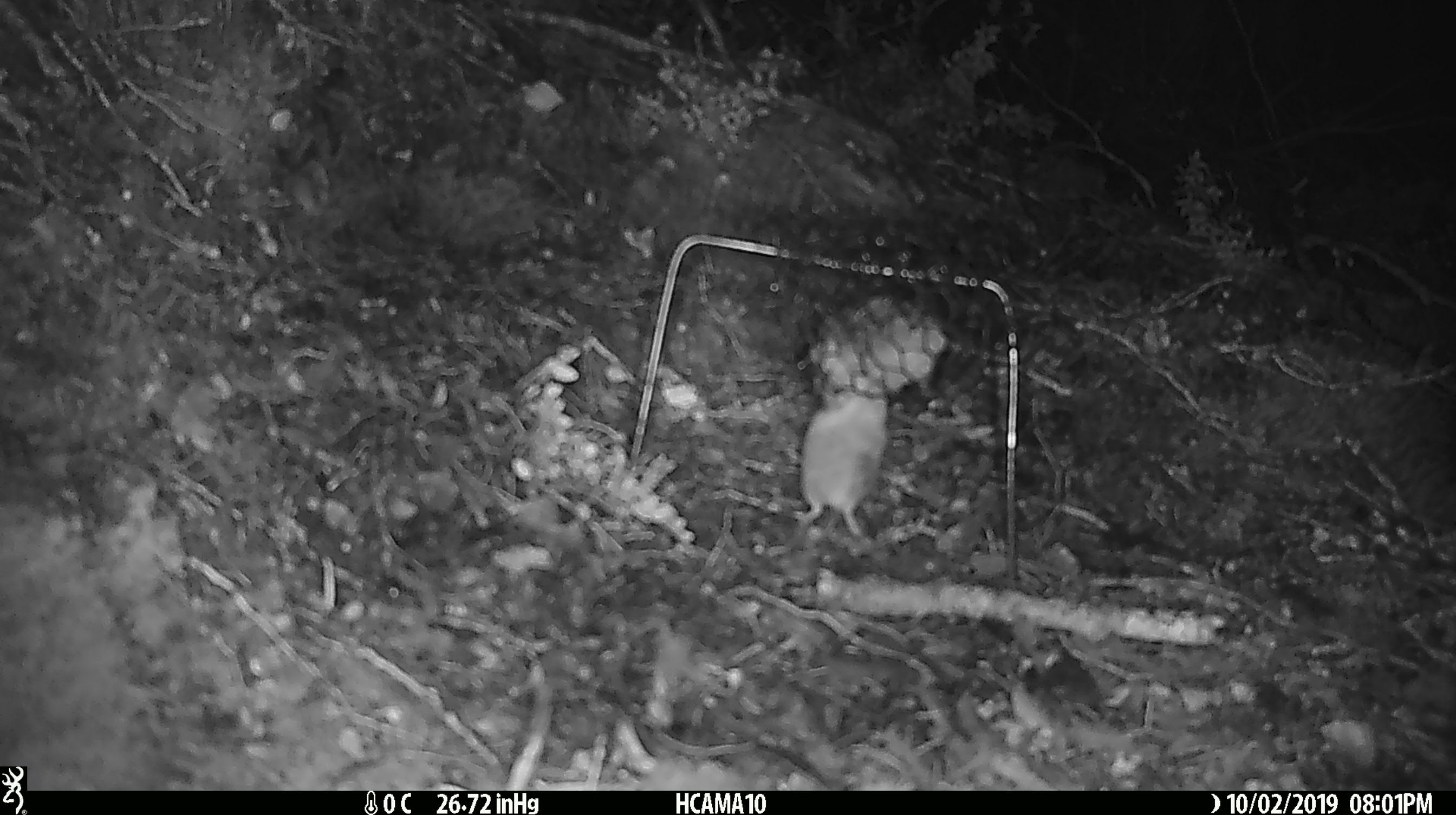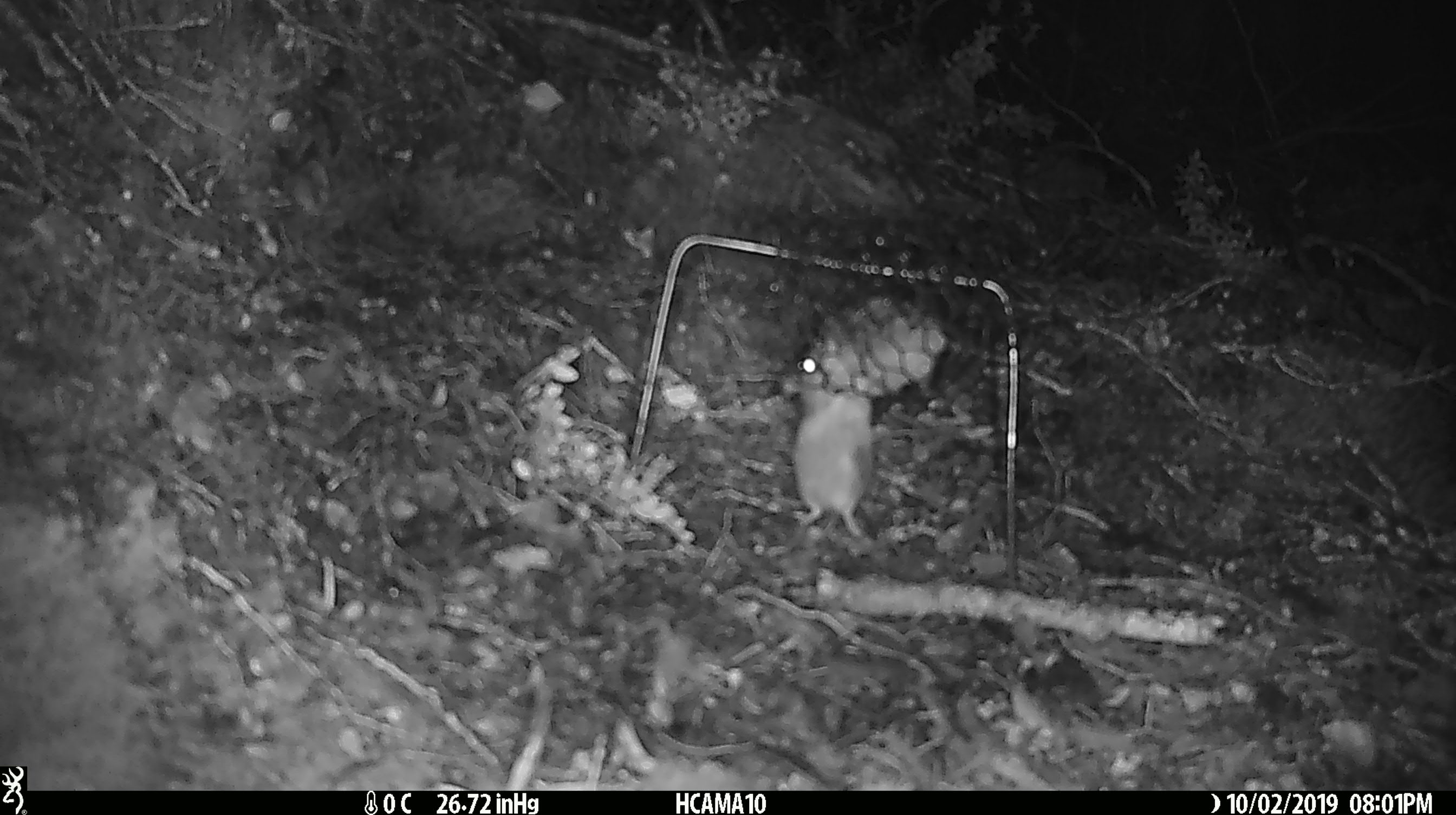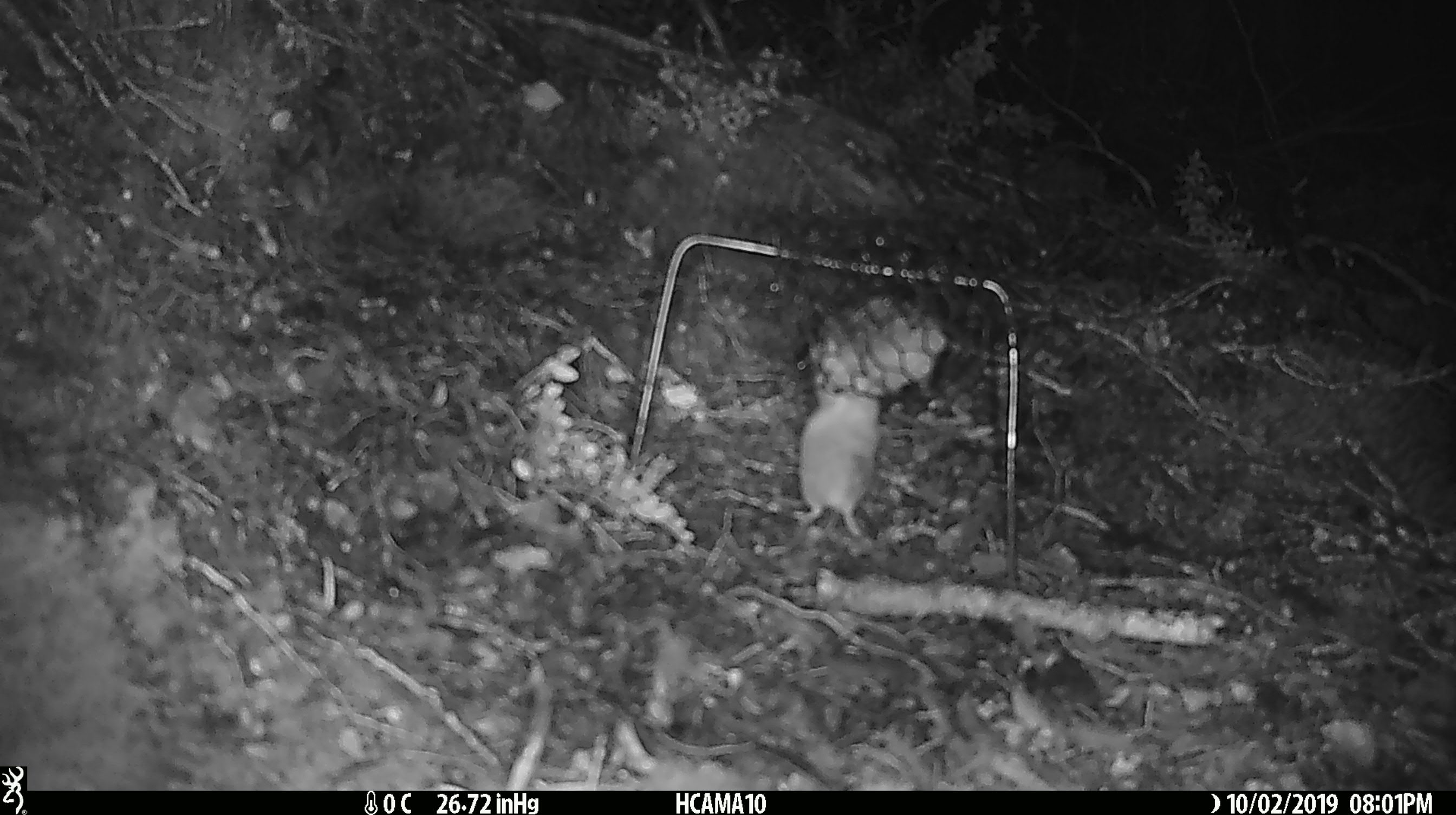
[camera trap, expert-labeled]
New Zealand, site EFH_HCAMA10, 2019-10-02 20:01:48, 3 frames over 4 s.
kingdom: Animalia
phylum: Chordata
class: Mammalia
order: Rodentia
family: Muridae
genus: Mus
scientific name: Mus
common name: mouse